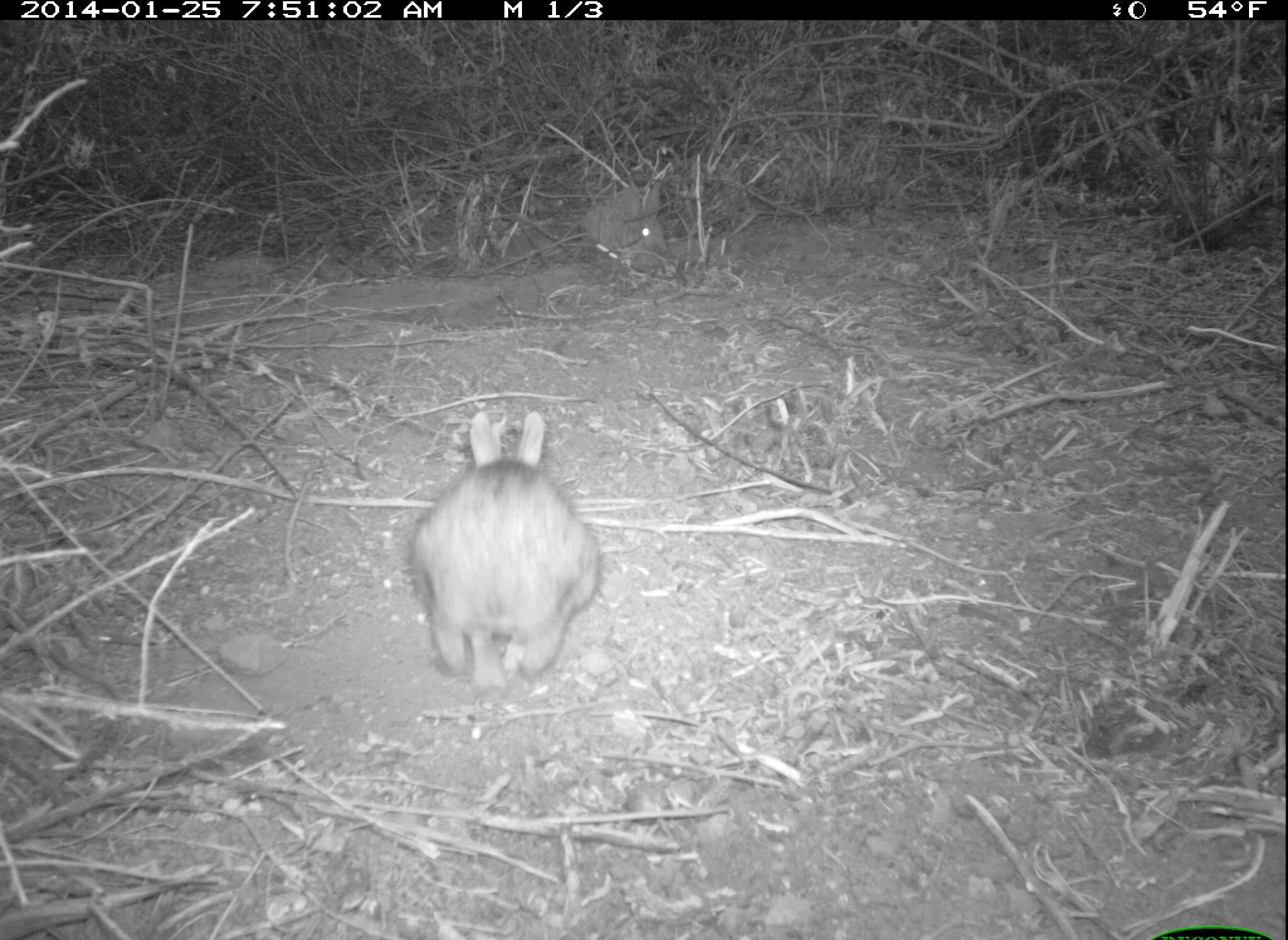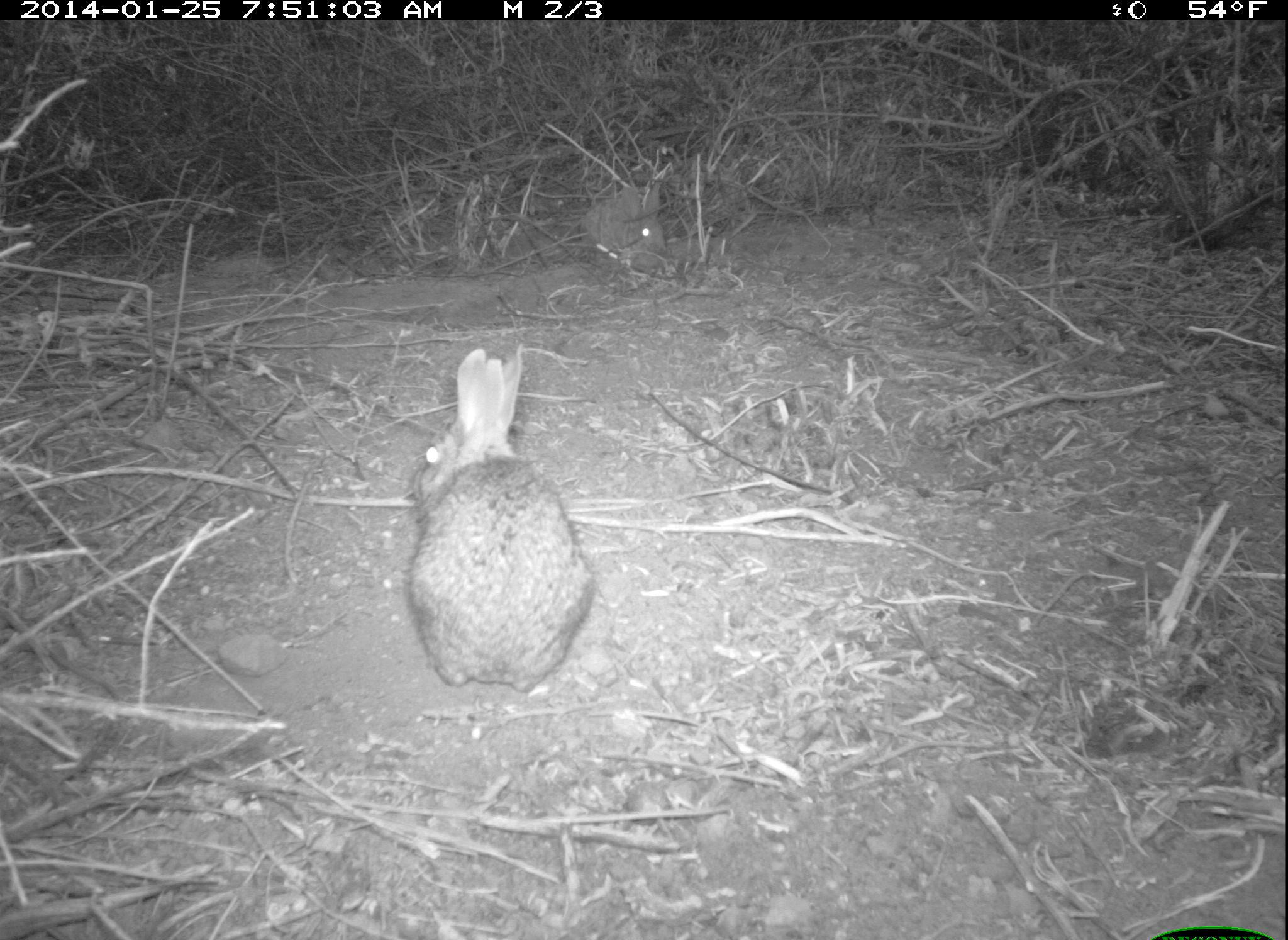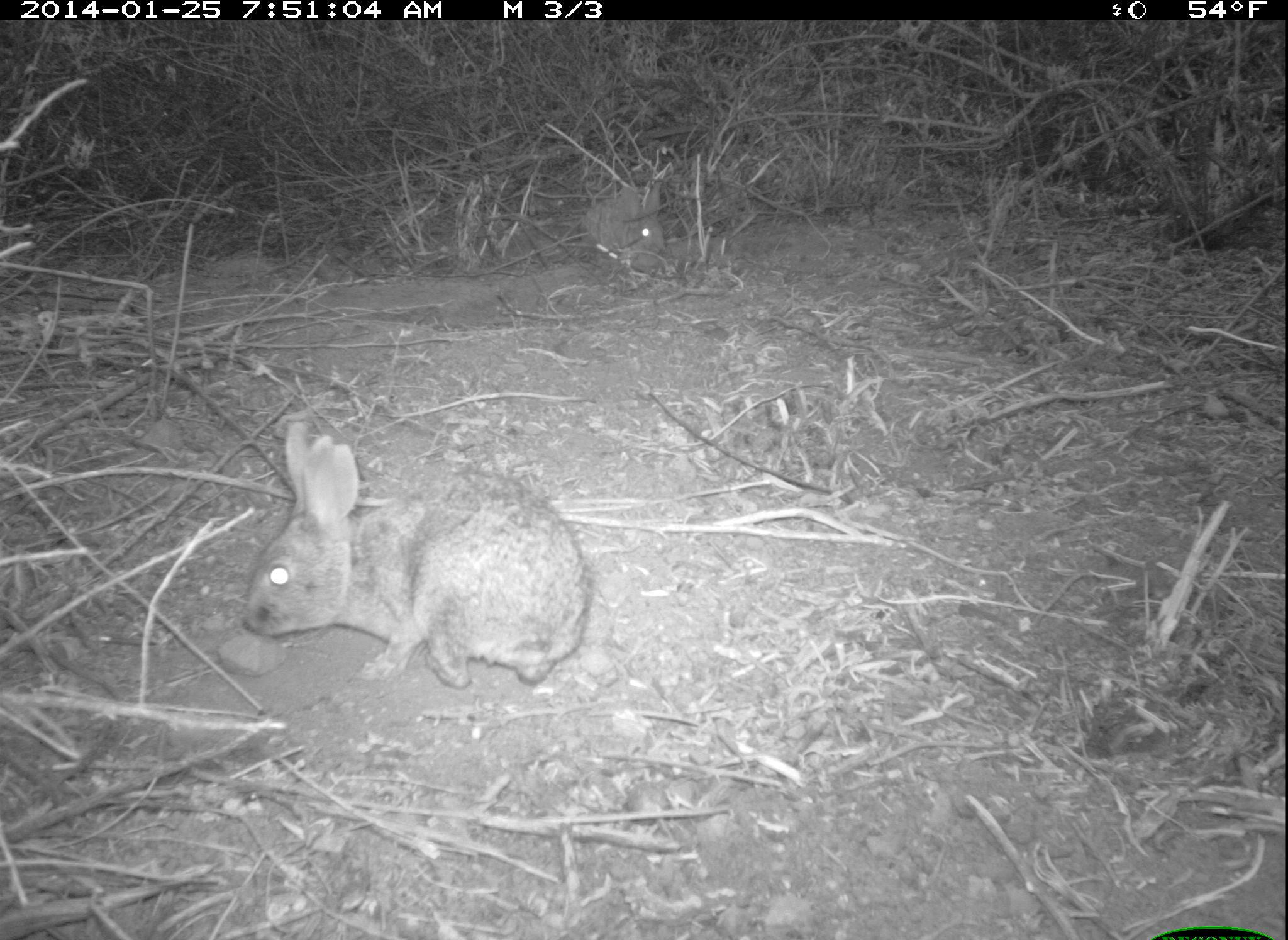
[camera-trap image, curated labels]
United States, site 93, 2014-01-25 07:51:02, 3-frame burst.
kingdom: Animalia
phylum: Chordata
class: Mammalia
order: Lagomorpha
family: Leporidae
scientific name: Leporidae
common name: rabbits and hares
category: rabbit